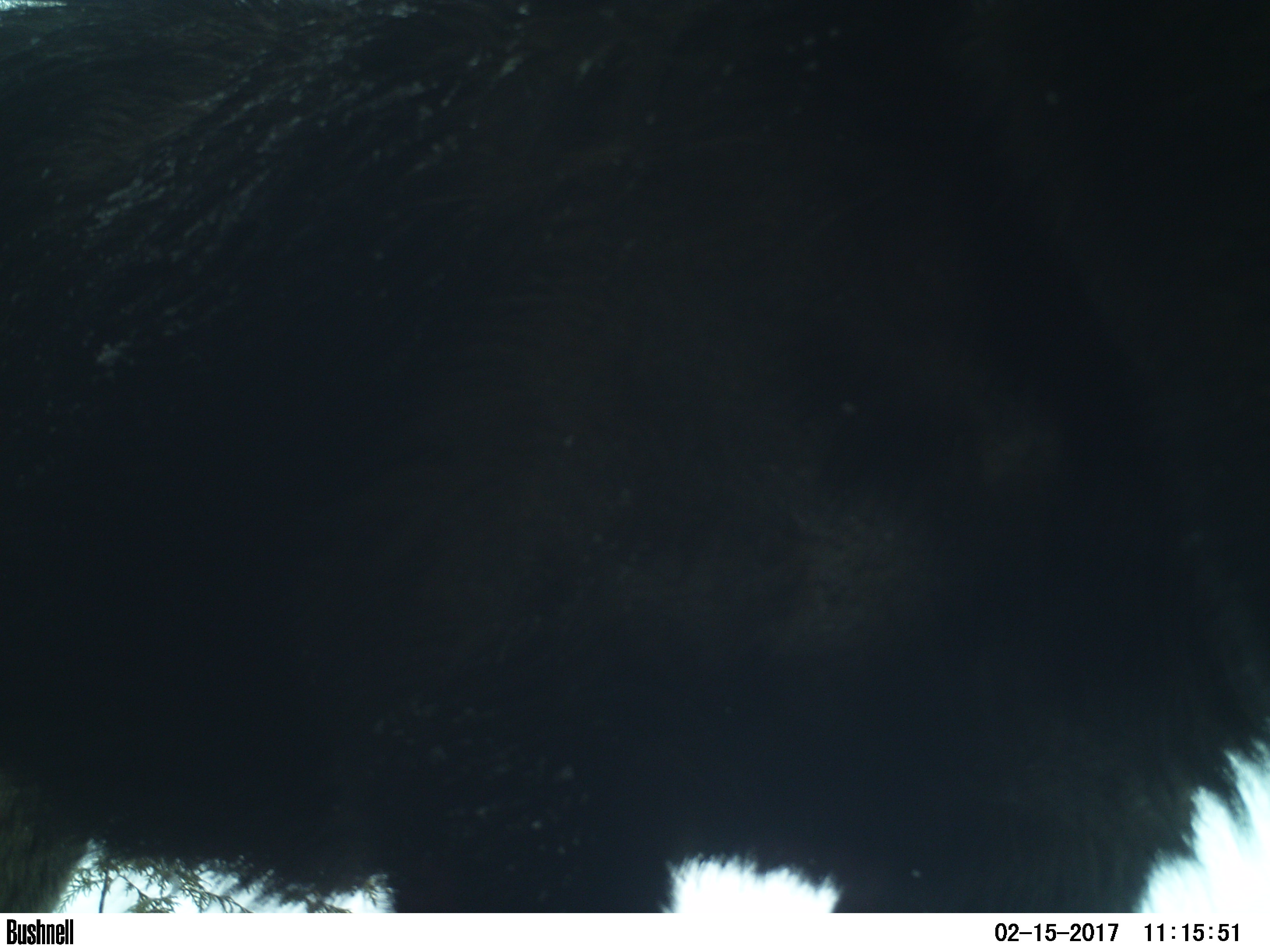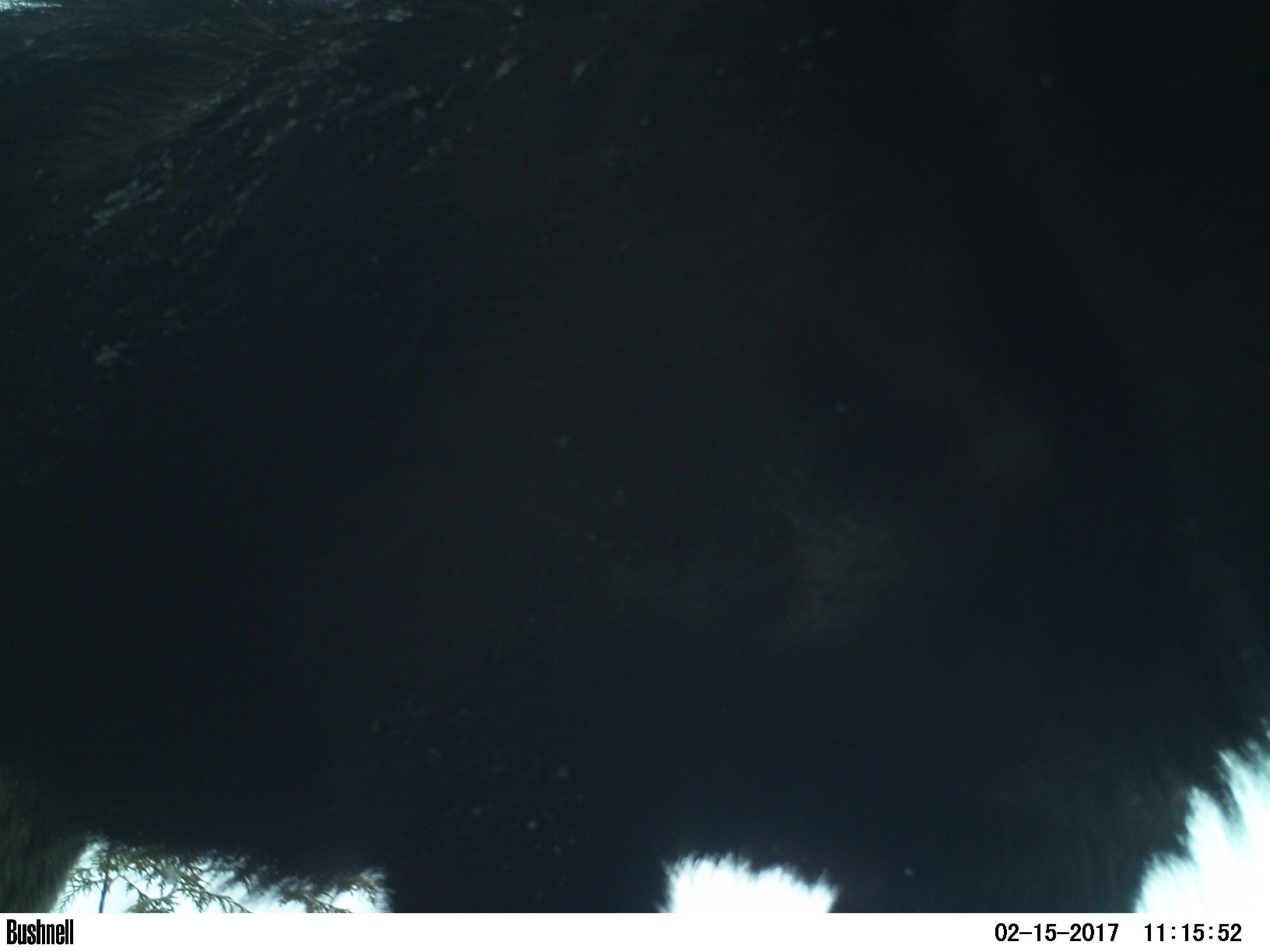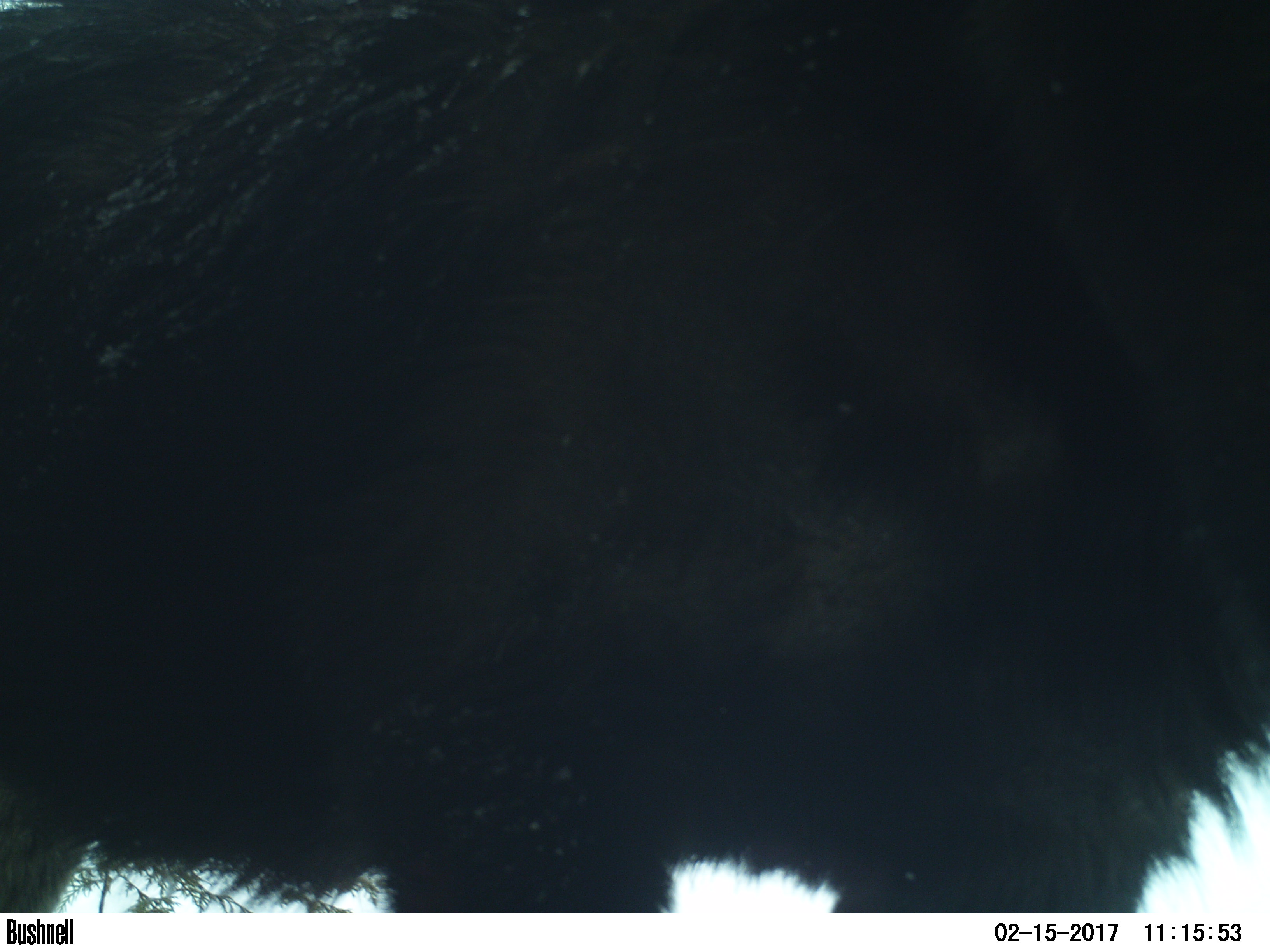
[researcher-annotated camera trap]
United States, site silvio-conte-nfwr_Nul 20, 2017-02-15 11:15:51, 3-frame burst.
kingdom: Animalia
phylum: Chordata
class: Mammalia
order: Artiodactyla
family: Cervidae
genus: Alces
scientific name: Alces alces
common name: moose